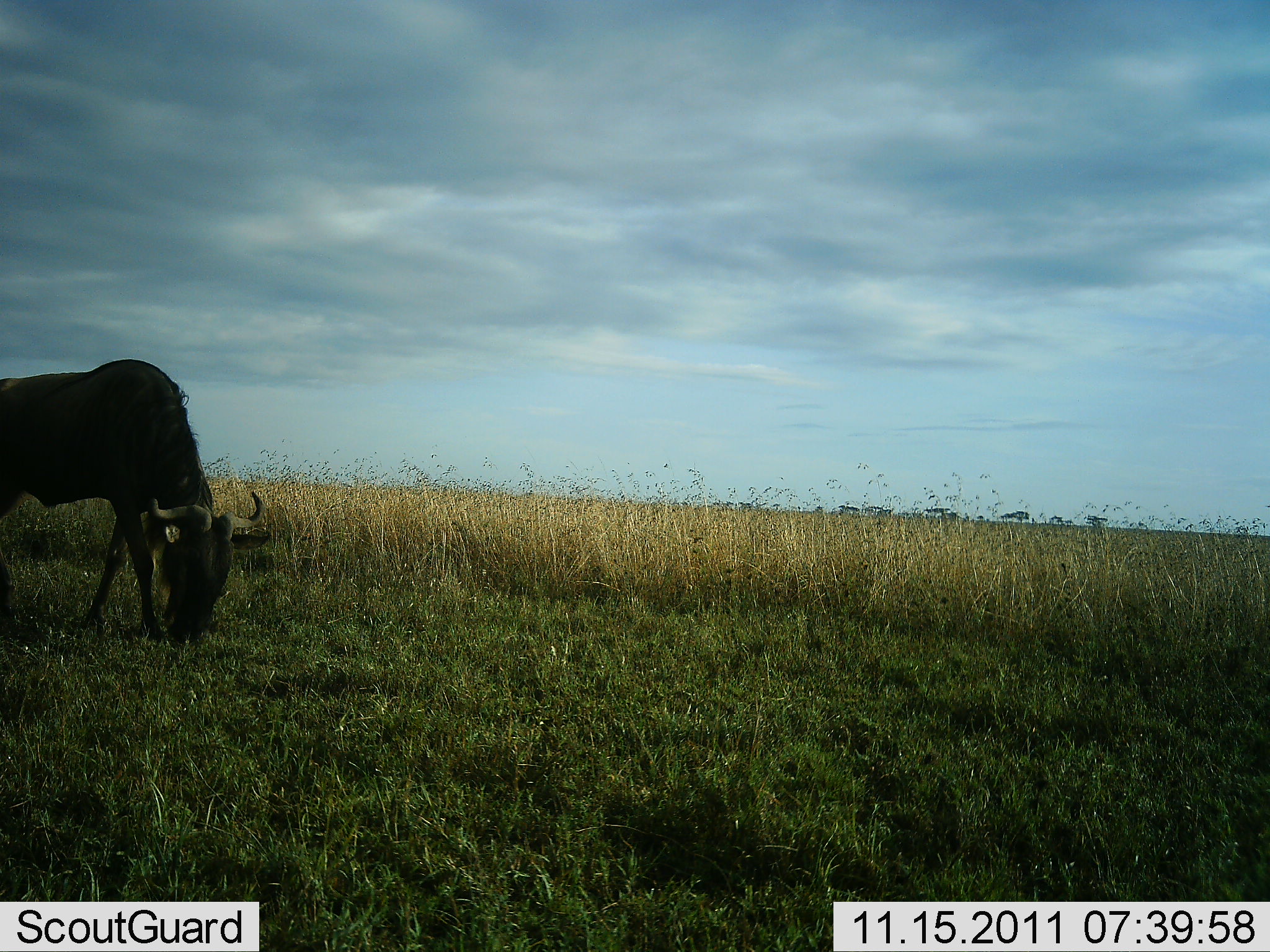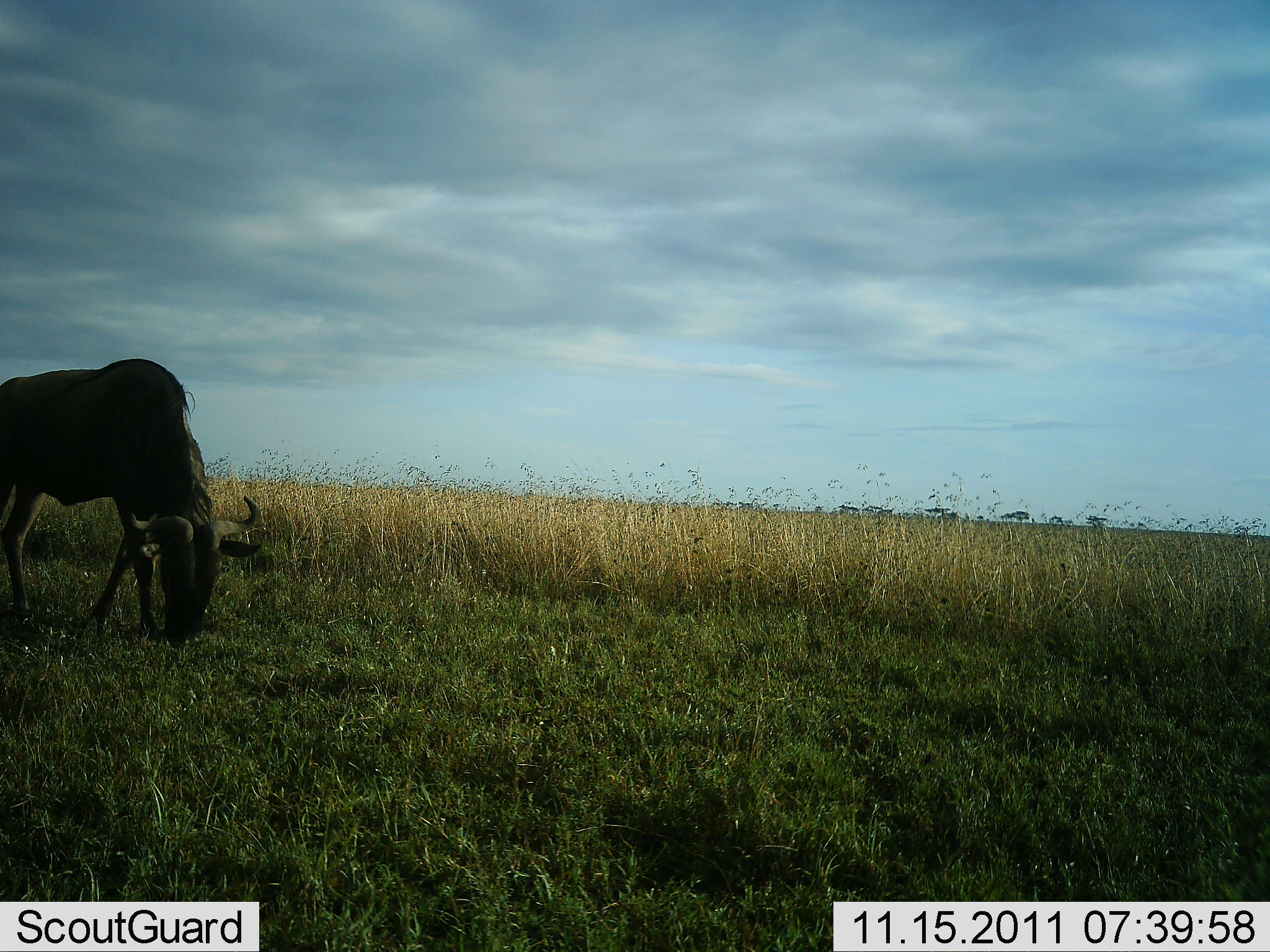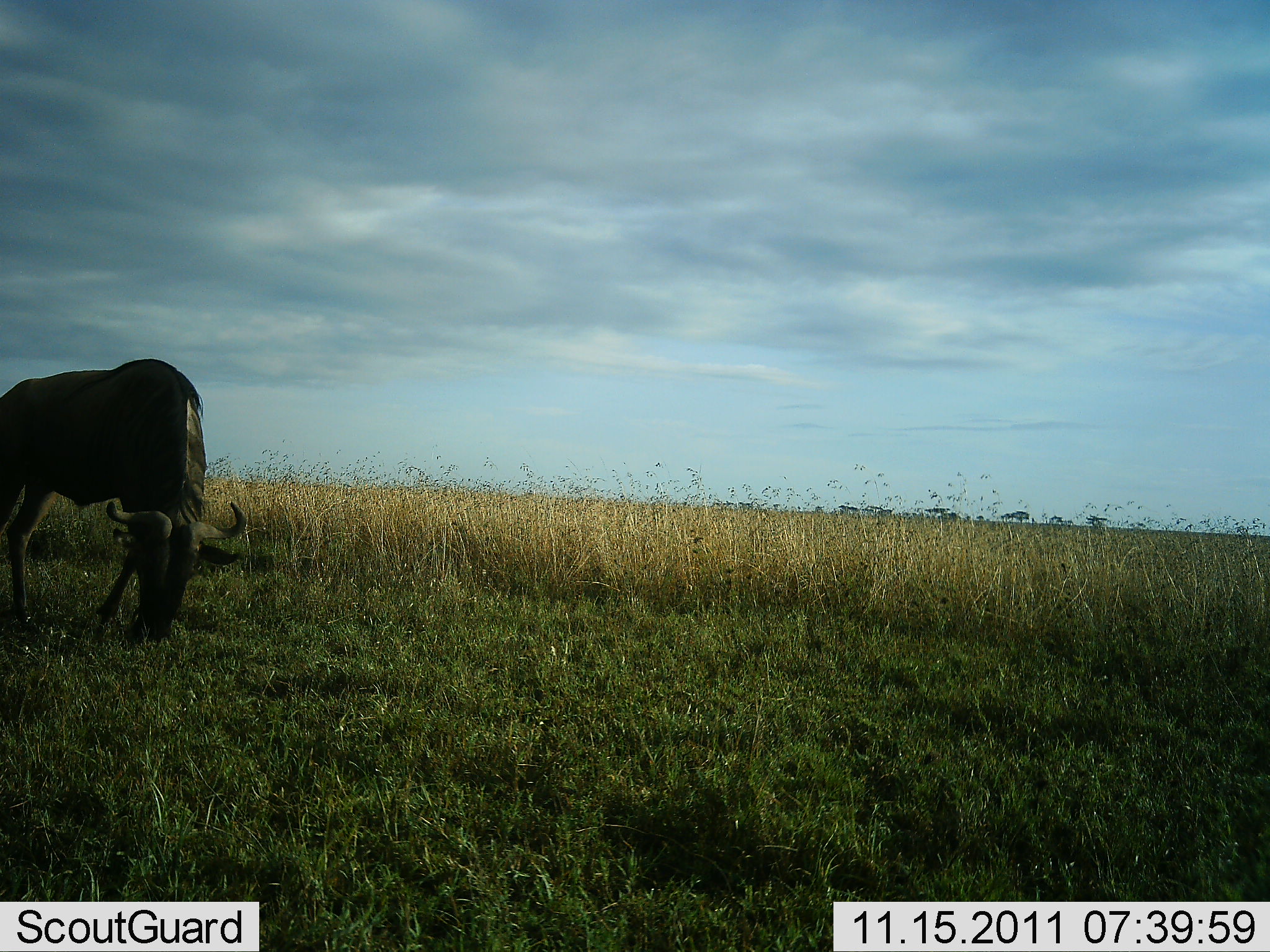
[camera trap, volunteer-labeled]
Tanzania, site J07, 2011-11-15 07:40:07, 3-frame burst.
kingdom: Animalia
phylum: Chordata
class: Mammalia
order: Artiodactyla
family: Bovidae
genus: Connochaetes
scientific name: Connochaetes taurinus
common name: blue wildebeest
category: wildebeest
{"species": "wildebeest (blue wildebeest) (Connochaetes taurinus)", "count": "1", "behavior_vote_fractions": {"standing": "13%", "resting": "0%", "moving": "0%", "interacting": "0%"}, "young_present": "0%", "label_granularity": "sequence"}